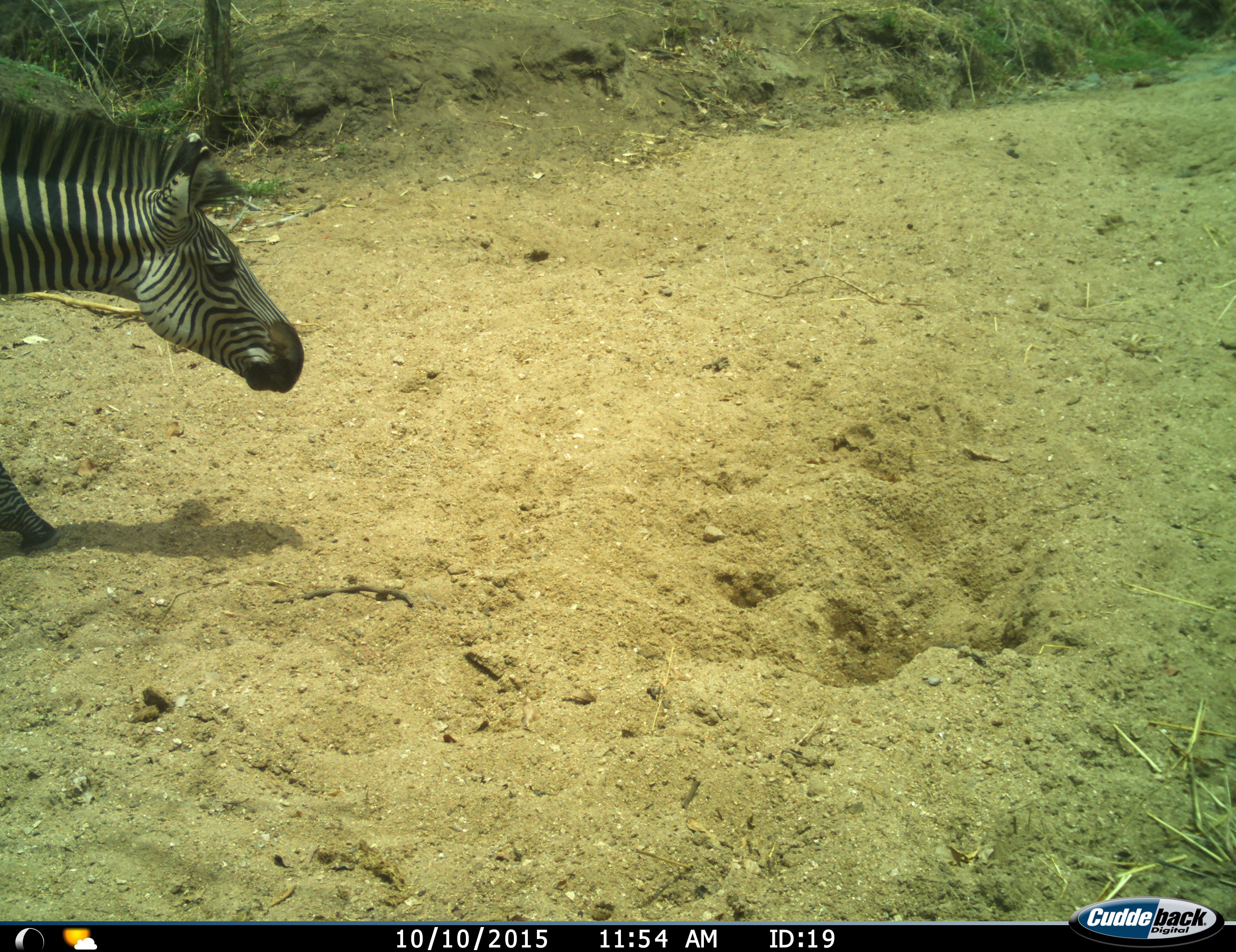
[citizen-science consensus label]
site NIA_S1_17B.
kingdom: Animalia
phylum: Chordata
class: Mammalia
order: Perissodactyla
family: Equidae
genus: Equus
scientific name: Equus quagga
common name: plains zebra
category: zebraplains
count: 1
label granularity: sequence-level